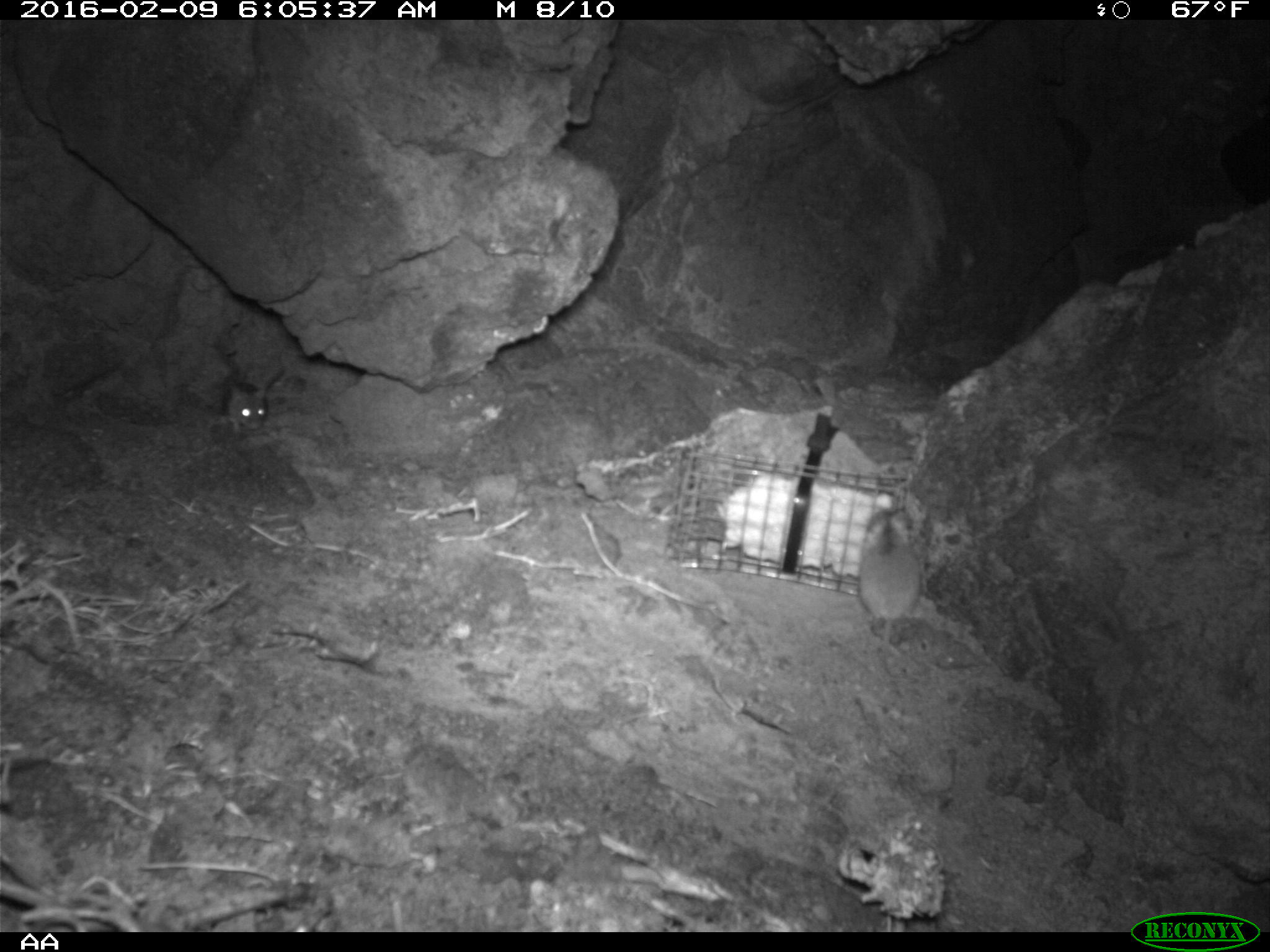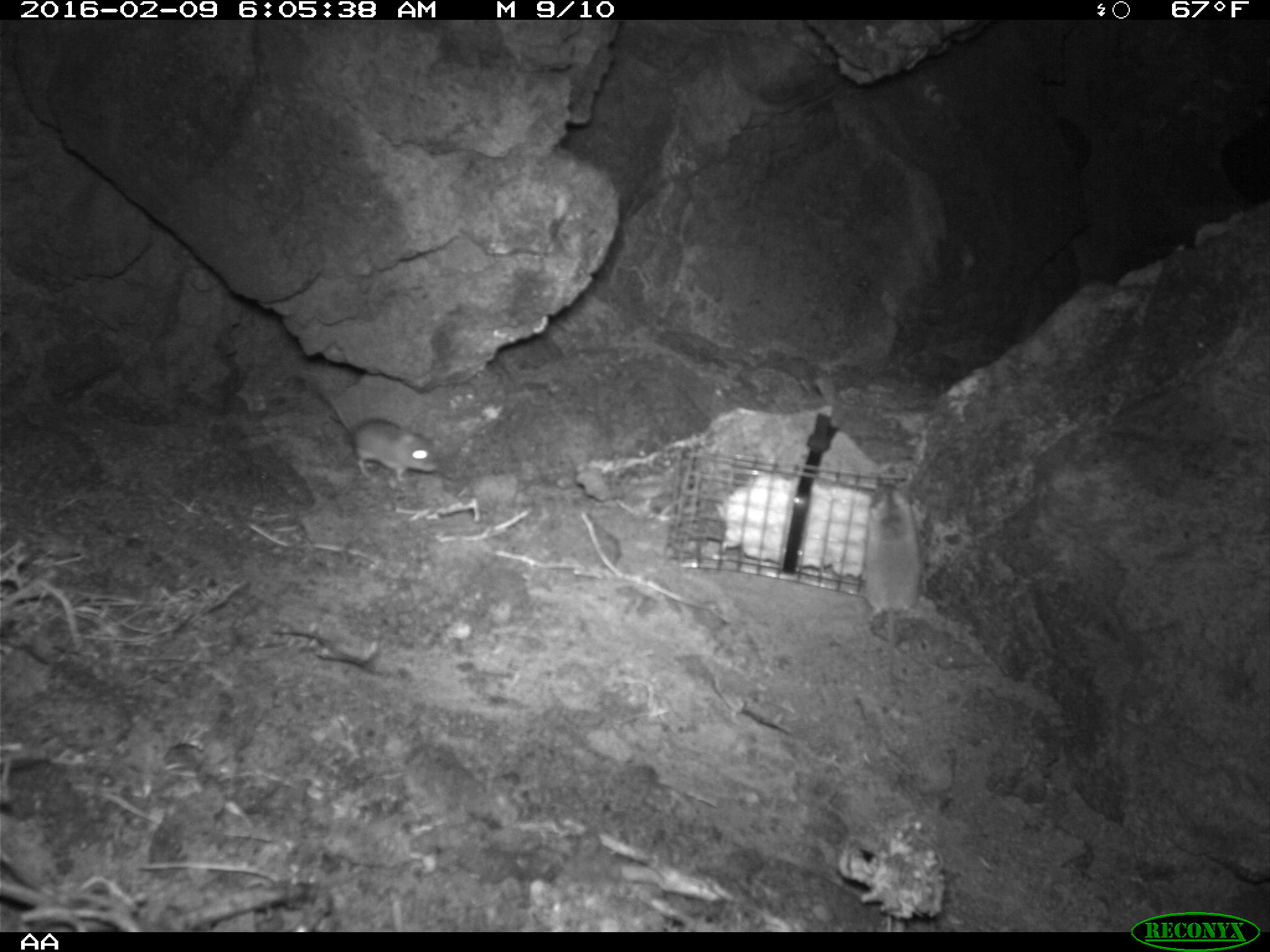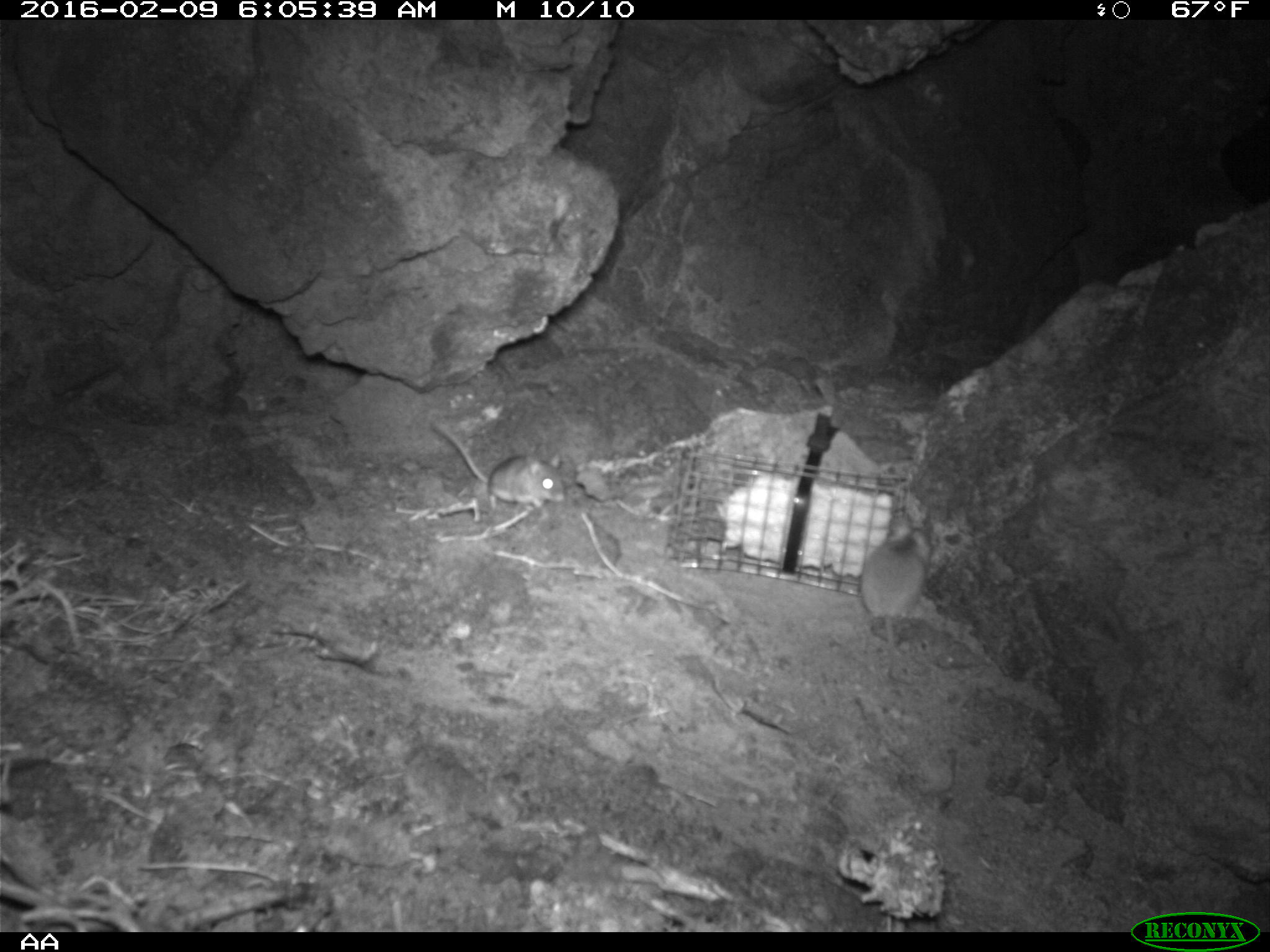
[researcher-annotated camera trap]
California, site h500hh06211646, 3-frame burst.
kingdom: Animalia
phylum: Chordata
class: Mammalia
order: Rodentia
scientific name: Rodentia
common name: rodent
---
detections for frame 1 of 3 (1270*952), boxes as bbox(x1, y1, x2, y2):
rodent: bbox(858, 508, 921, 656); bbox(223, 369, 283, 436)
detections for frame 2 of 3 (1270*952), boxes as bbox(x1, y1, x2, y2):
rodent: bbox(315, 377, 437, 480); bbox(863, 487, 920, 682)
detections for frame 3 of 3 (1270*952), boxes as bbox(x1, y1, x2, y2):
rodent: bbox(424, 419, 569, 508); bbox(859, 519, 933, 668)